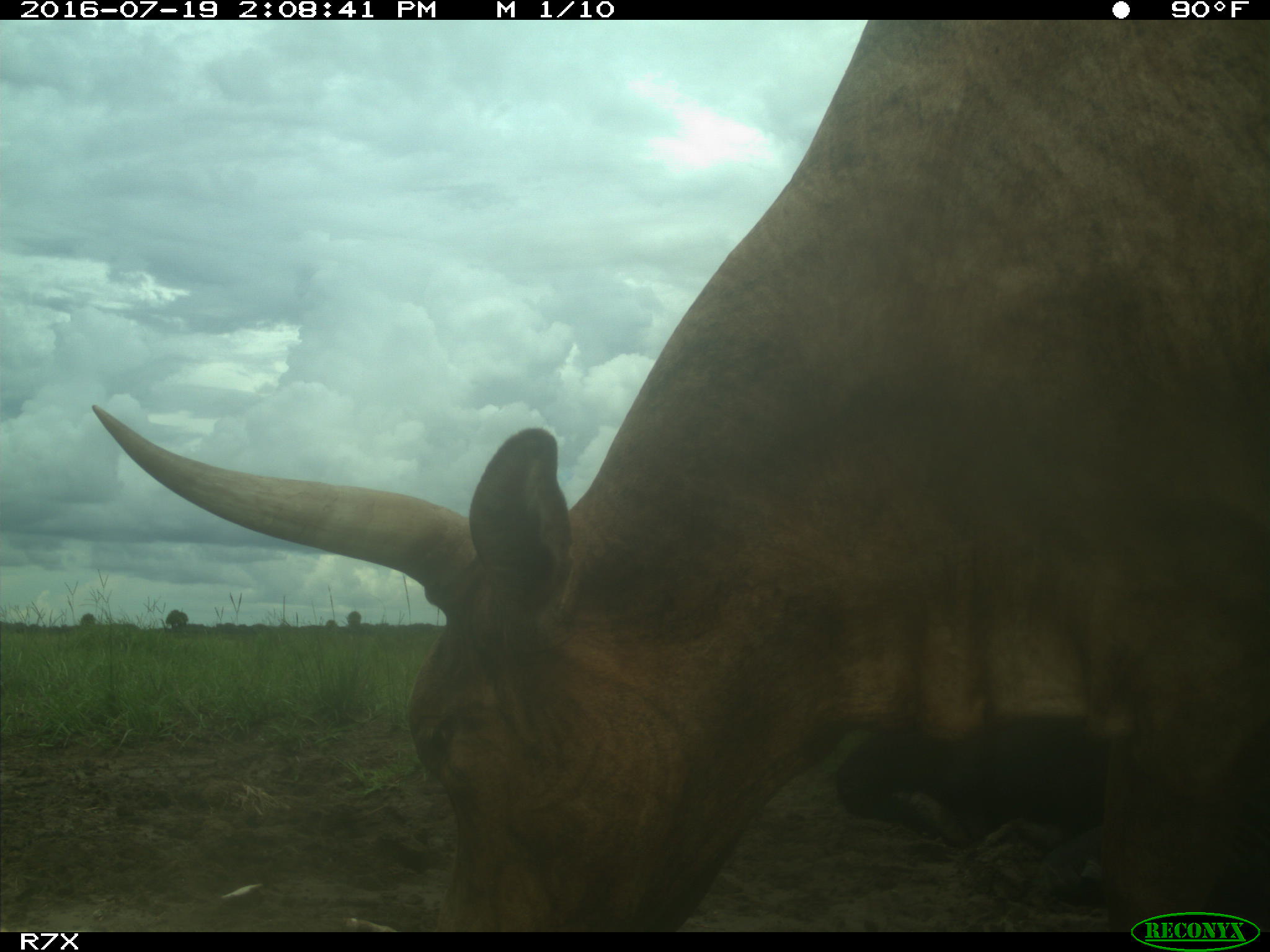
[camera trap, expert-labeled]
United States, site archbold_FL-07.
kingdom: Animalia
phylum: Chordata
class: Mammalia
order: Artiodactyla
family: Bovidae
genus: Bos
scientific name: Bos taurus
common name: domestic cow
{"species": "Bos taurus (domestic cow)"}